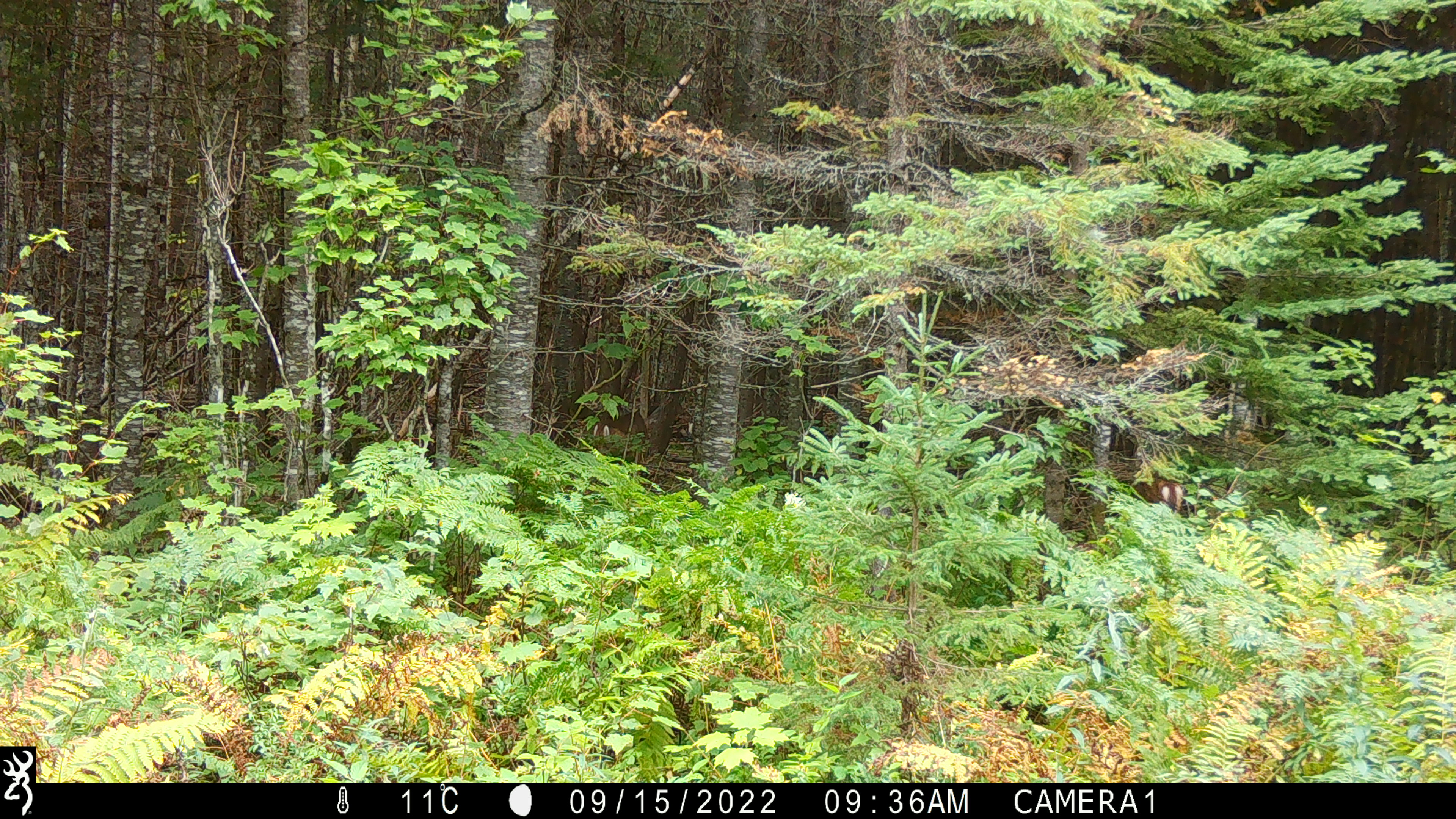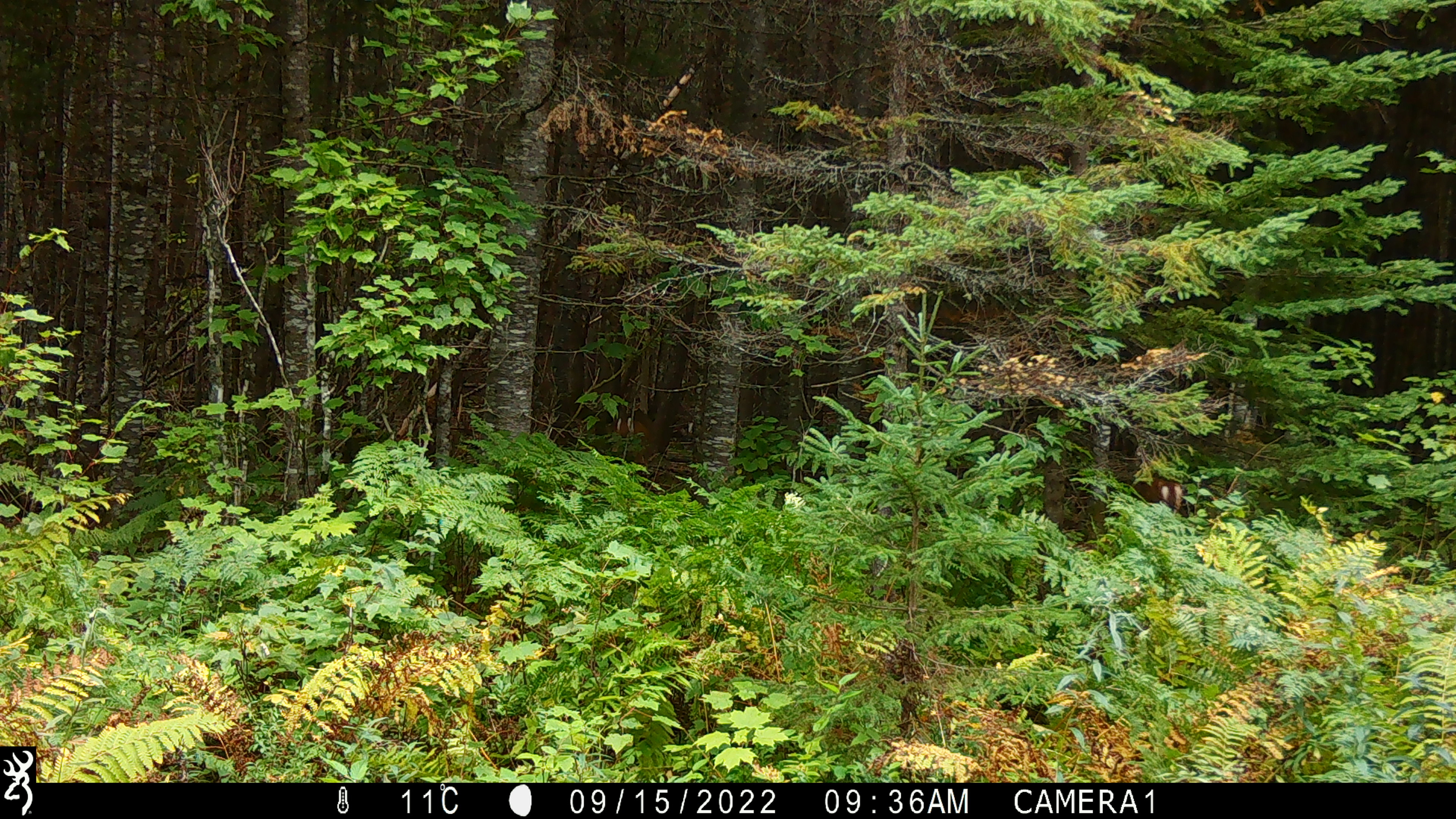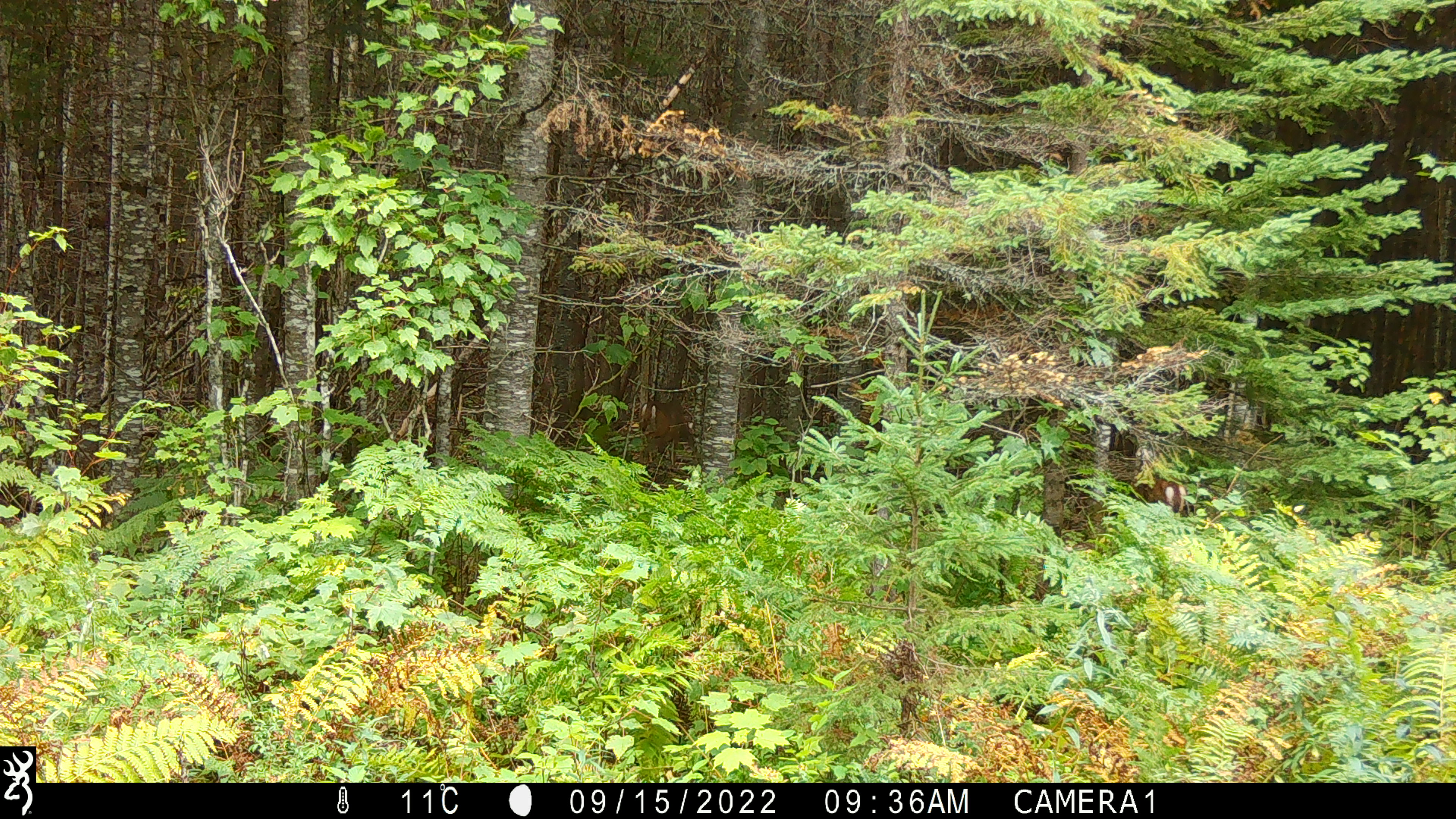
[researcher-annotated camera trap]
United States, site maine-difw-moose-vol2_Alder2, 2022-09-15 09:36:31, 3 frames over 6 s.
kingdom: Animalia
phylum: Chordata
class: Mammalia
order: Artiodactyla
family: Cervidae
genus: Odocoileus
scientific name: Odocoileus virginianus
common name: white-tailed deer